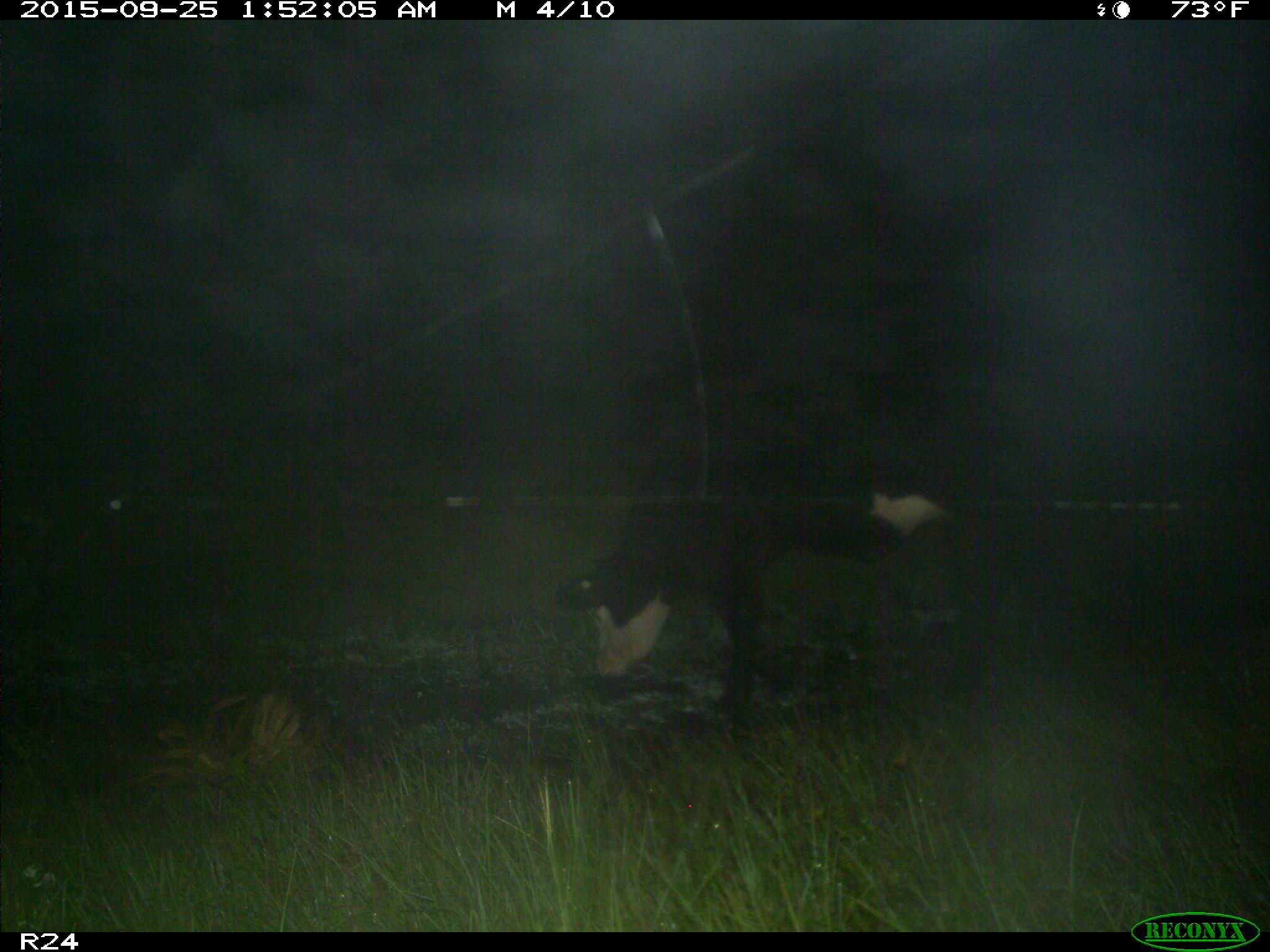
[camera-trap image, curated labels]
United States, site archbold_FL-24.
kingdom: Animalia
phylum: Chordata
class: Mammalia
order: Artiodactyla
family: Bovidae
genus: Bos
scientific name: Bos taurus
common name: domestic cow